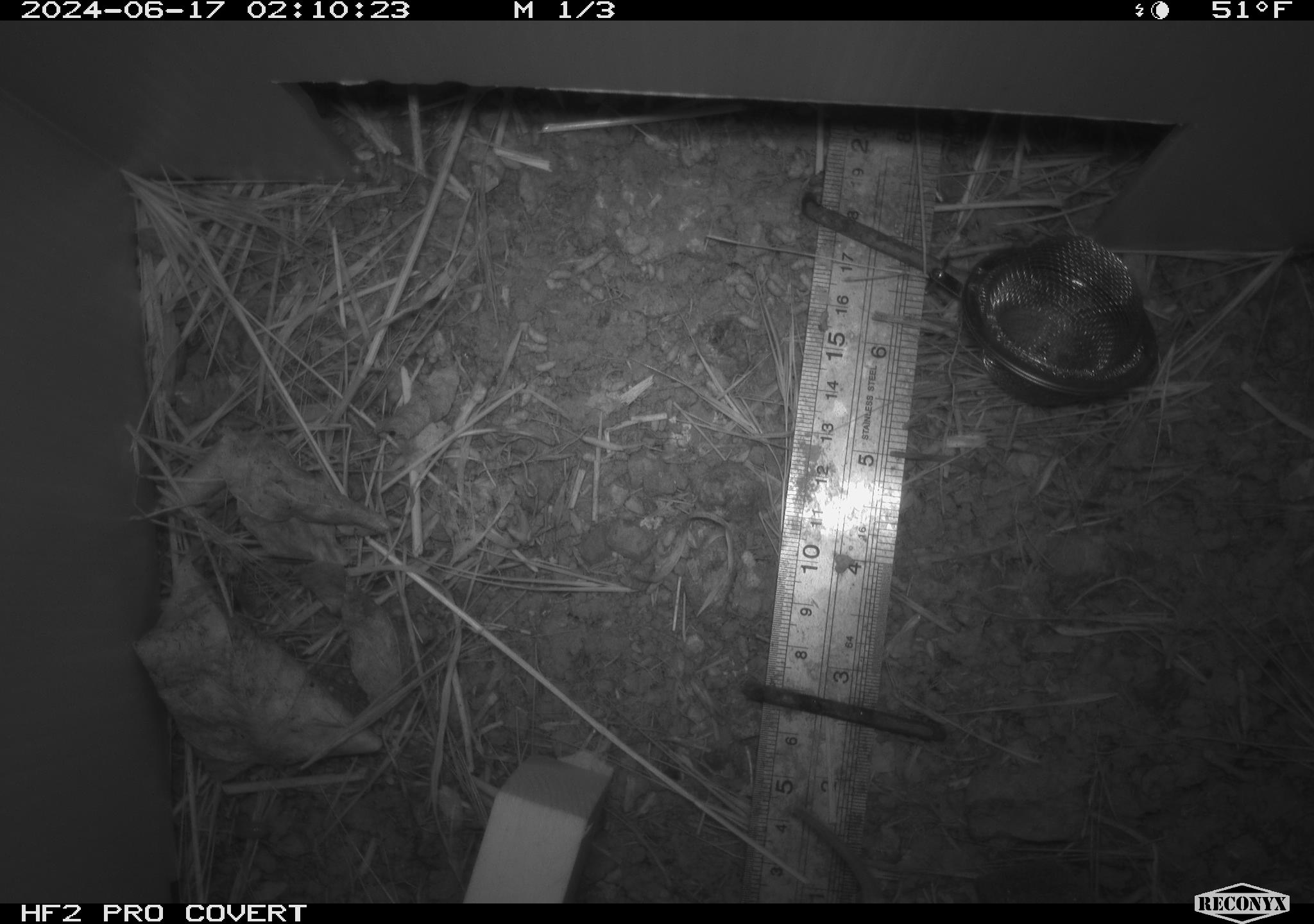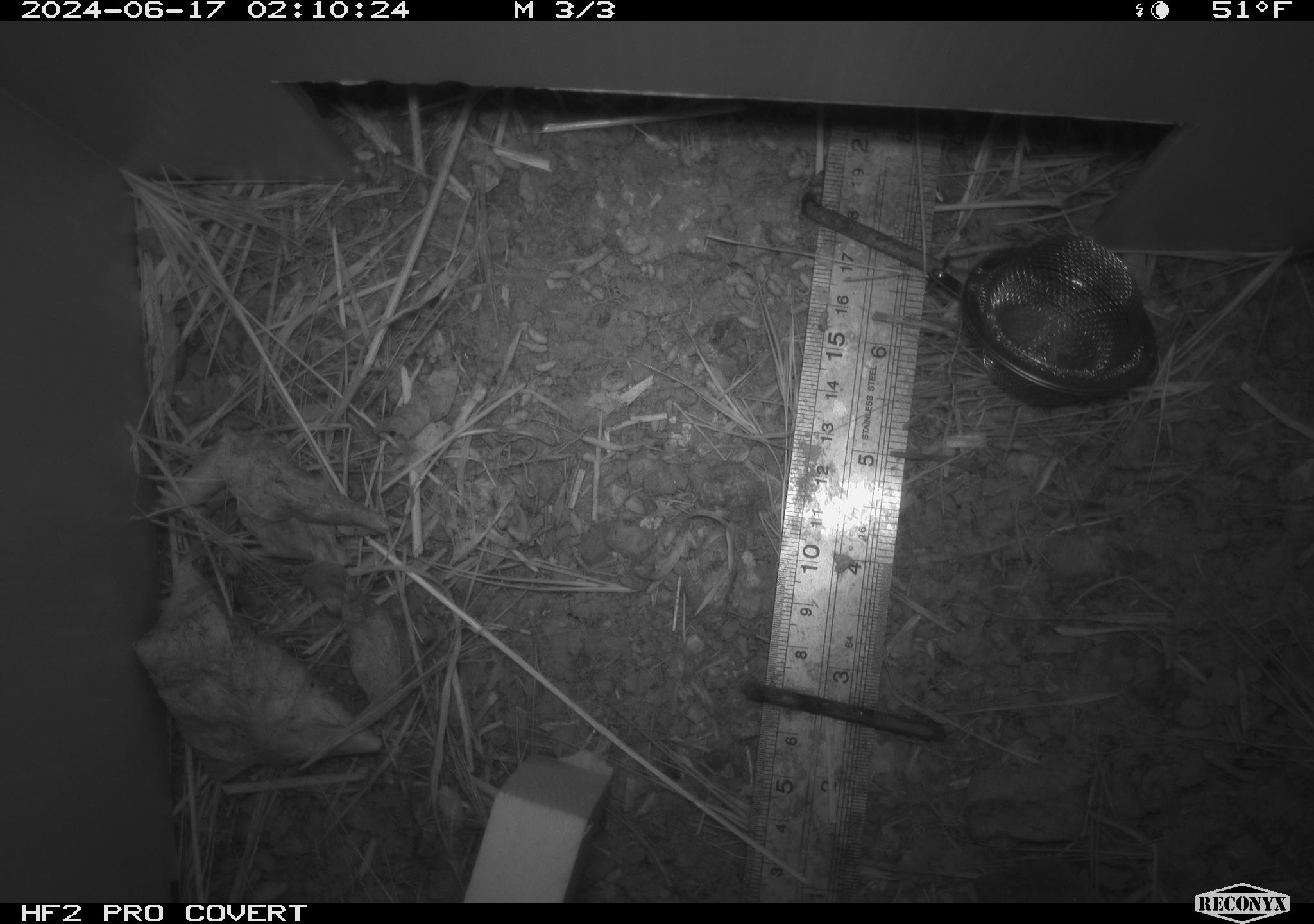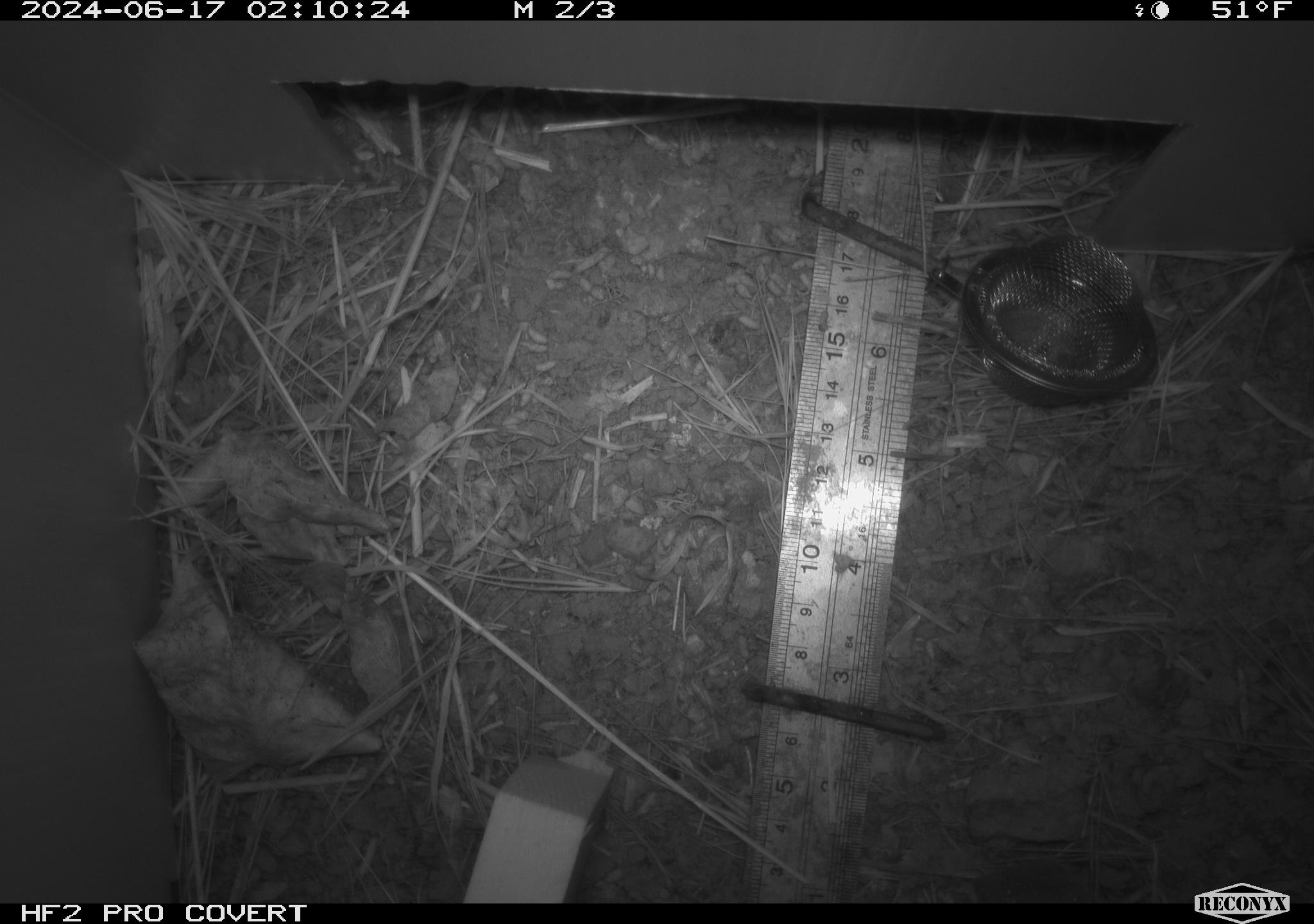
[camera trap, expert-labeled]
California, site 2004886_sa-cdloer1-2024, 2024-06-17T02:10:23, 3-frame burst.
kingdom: Animalia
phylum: Chordata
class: Mammalia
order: Rodentia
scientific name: Rodentia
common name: mouse species